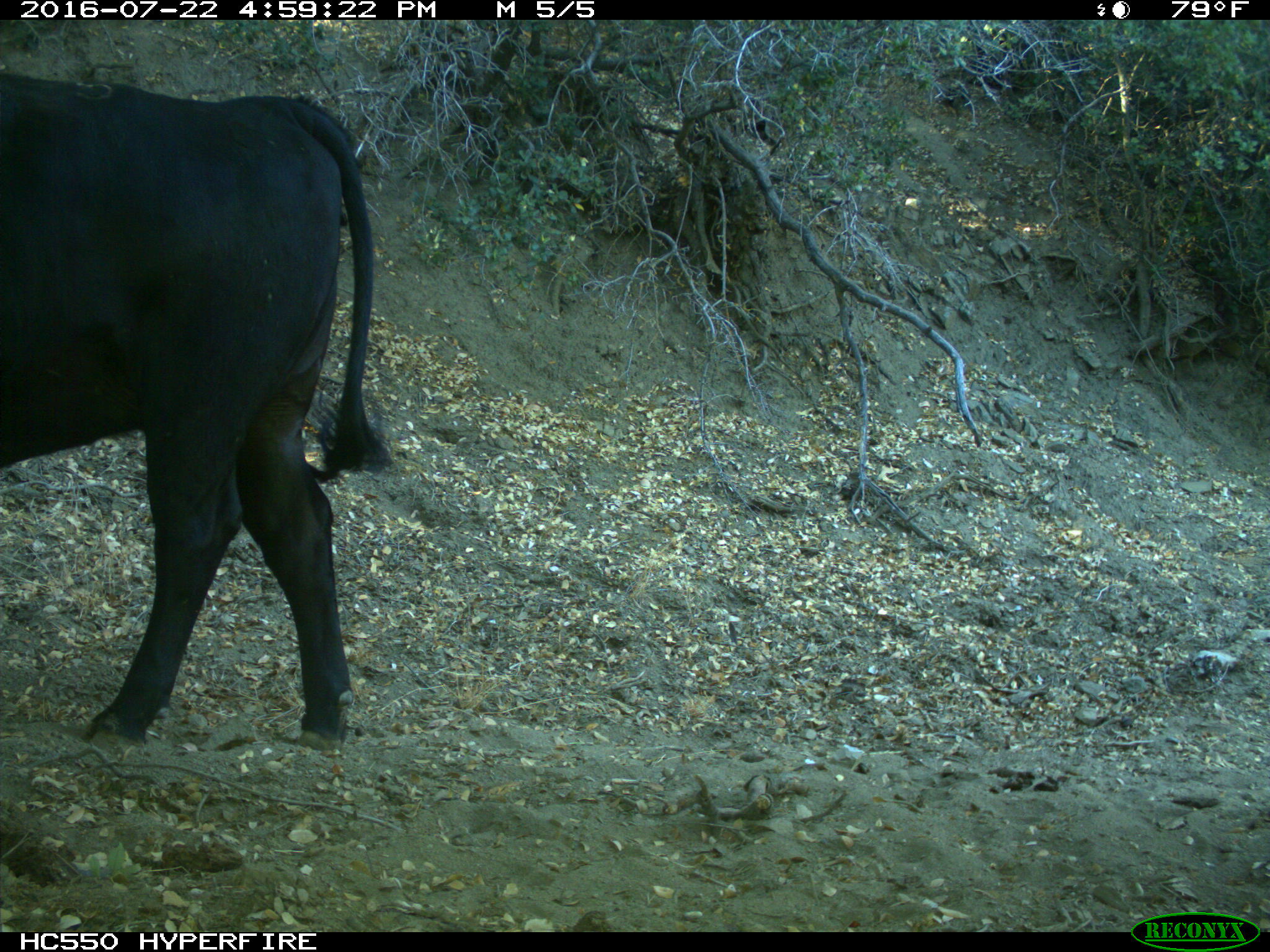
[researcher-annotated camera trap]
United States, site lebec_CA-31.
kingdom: Animalia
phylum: Chordata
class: Mammalia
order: Artiodactyla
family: Bovidae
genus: Bos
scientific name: Bos taurus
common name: domestic cow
Bos taurus (domestic cow).